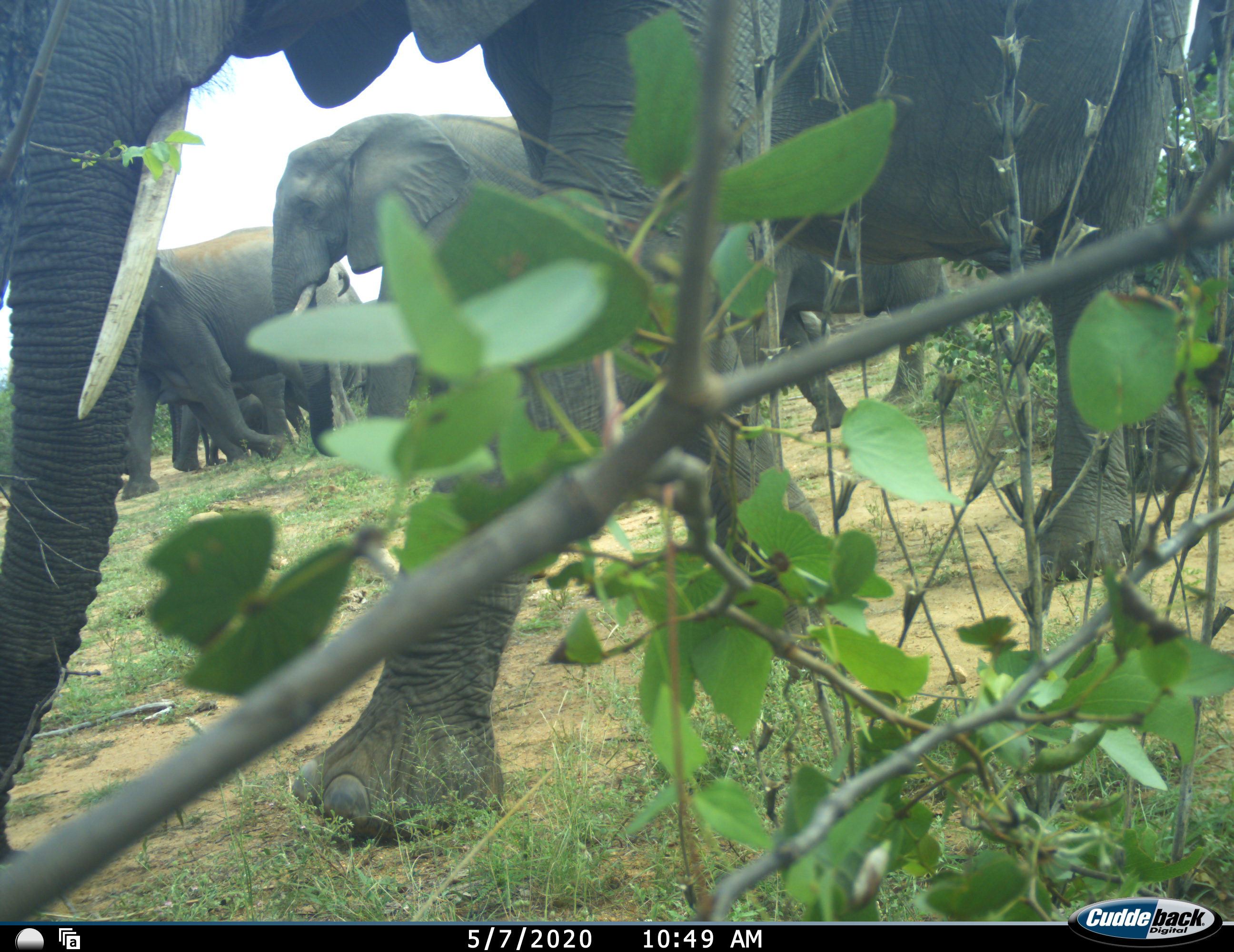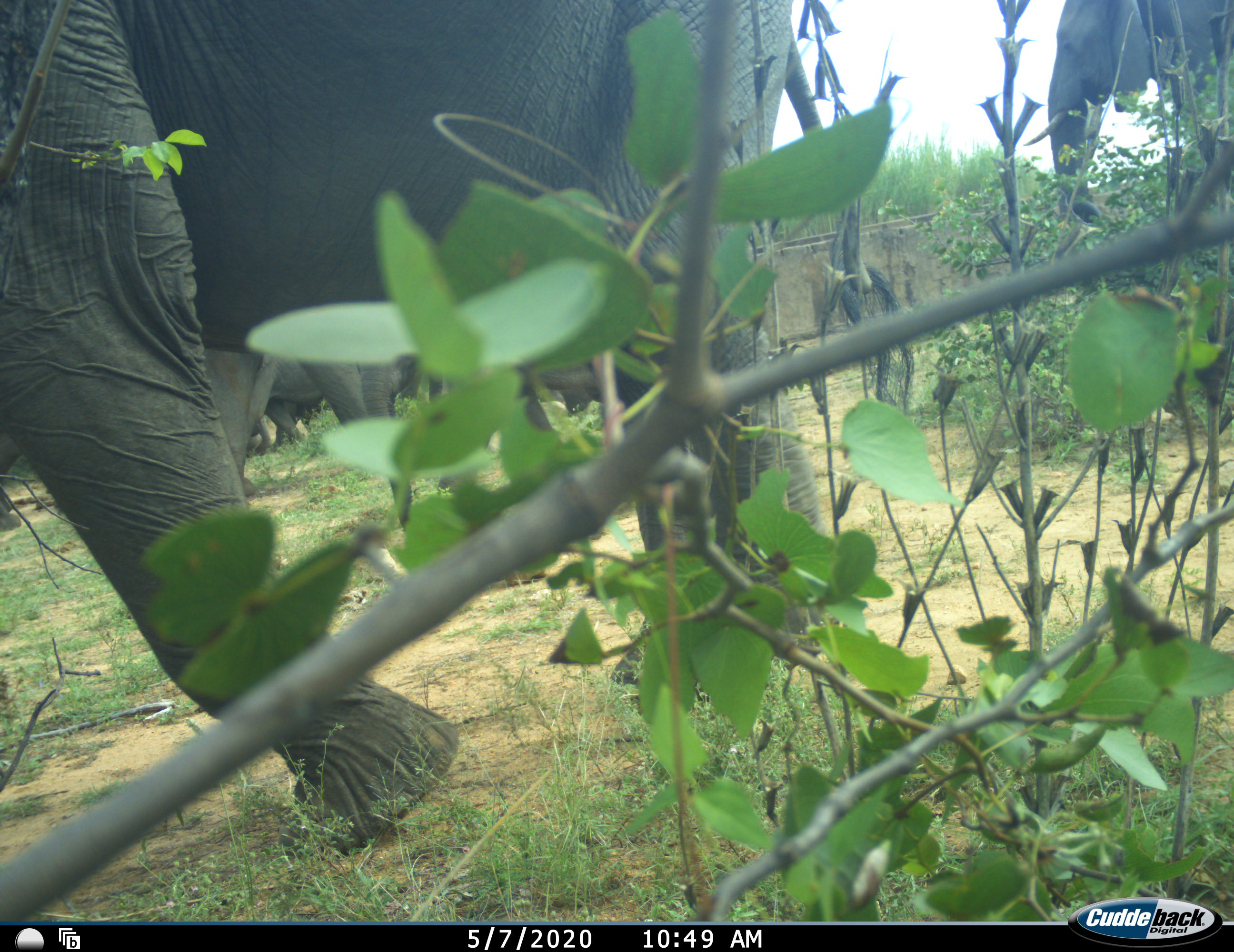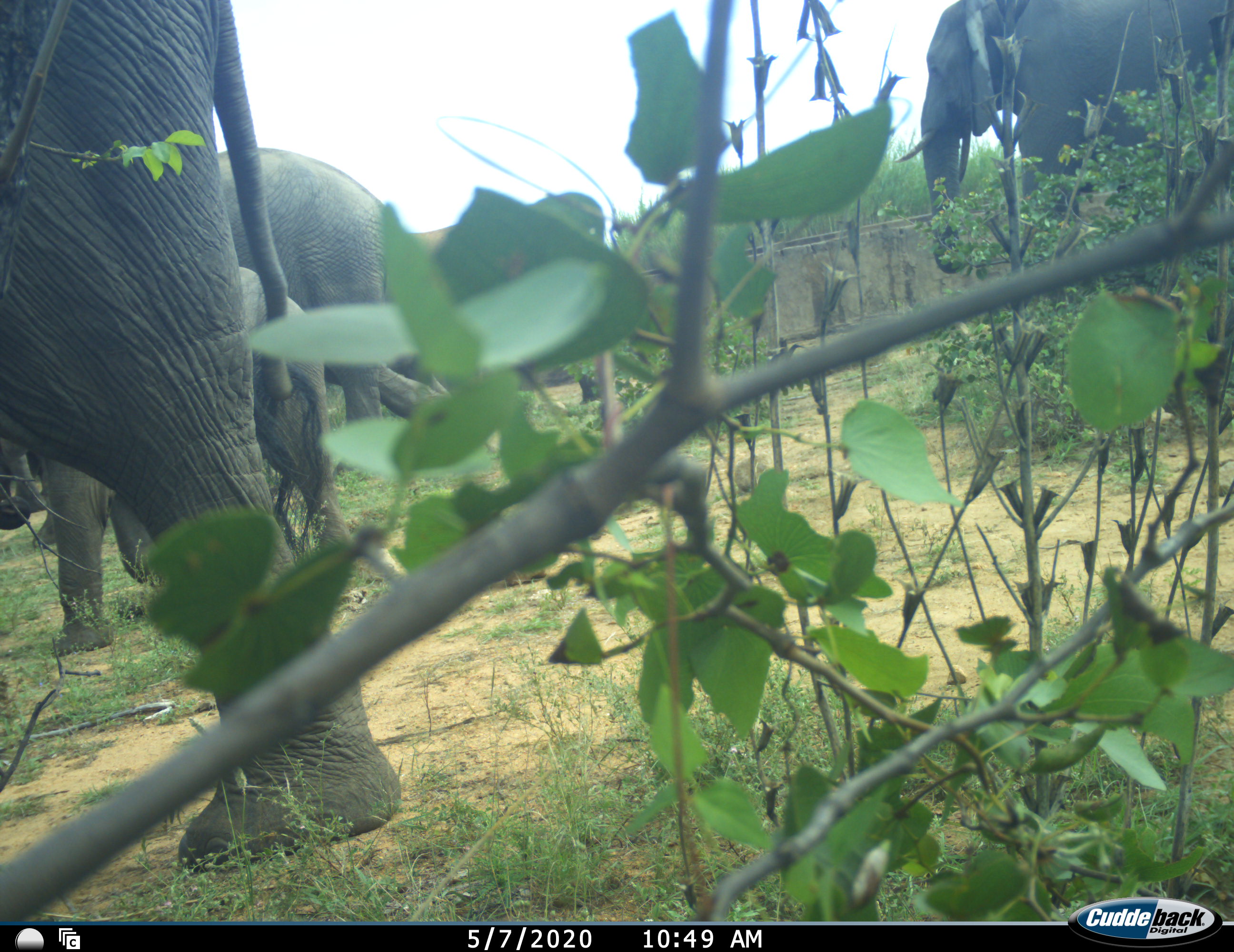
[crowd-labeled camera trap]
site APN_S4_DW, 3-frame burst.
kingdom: Animalia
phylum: Chordata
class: Mammalia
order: Proboscidea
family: Elephantidae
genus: Loxodonta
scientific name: Loxodonta africana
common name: african bush elephant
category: elephant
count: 7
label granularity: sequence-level